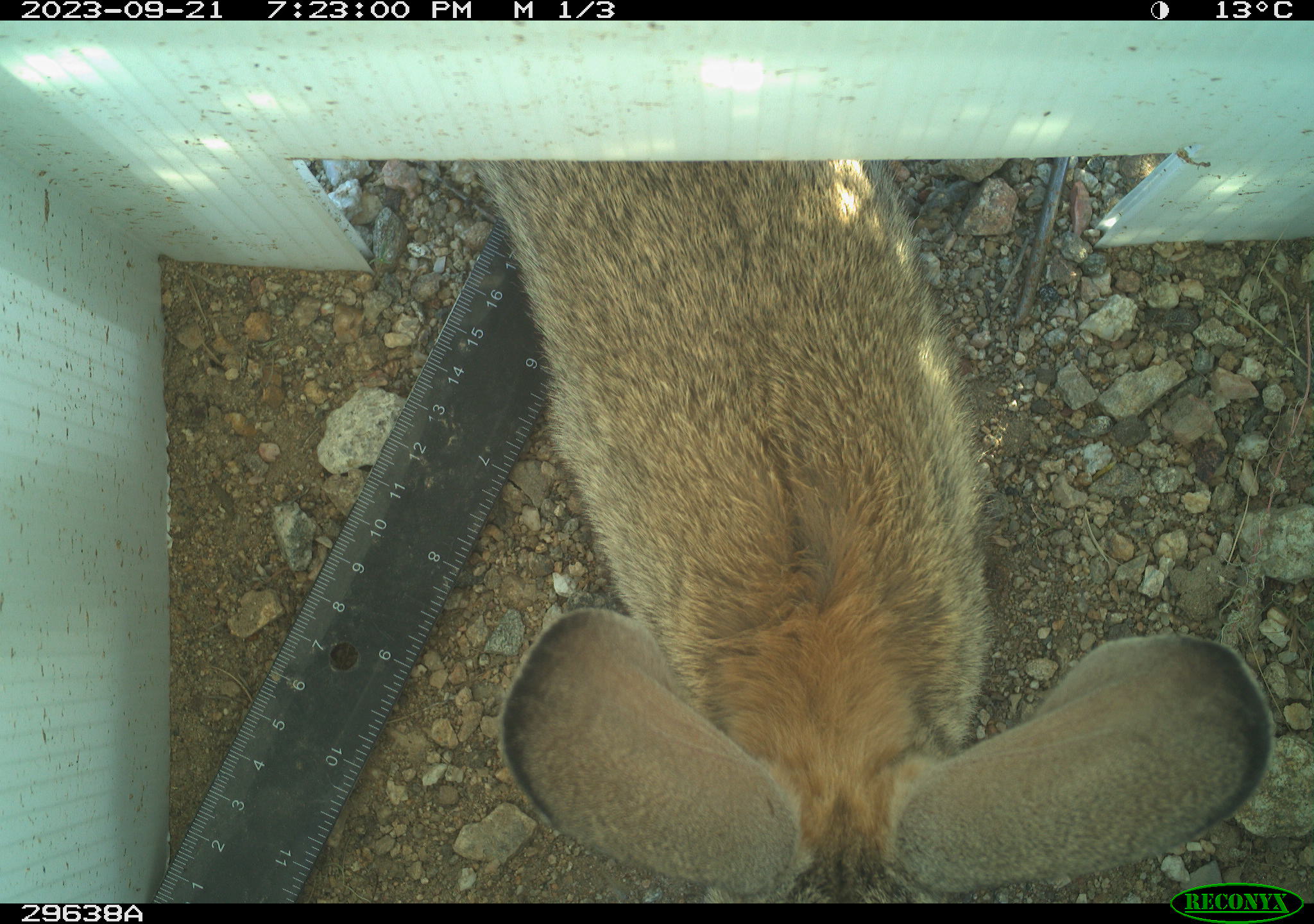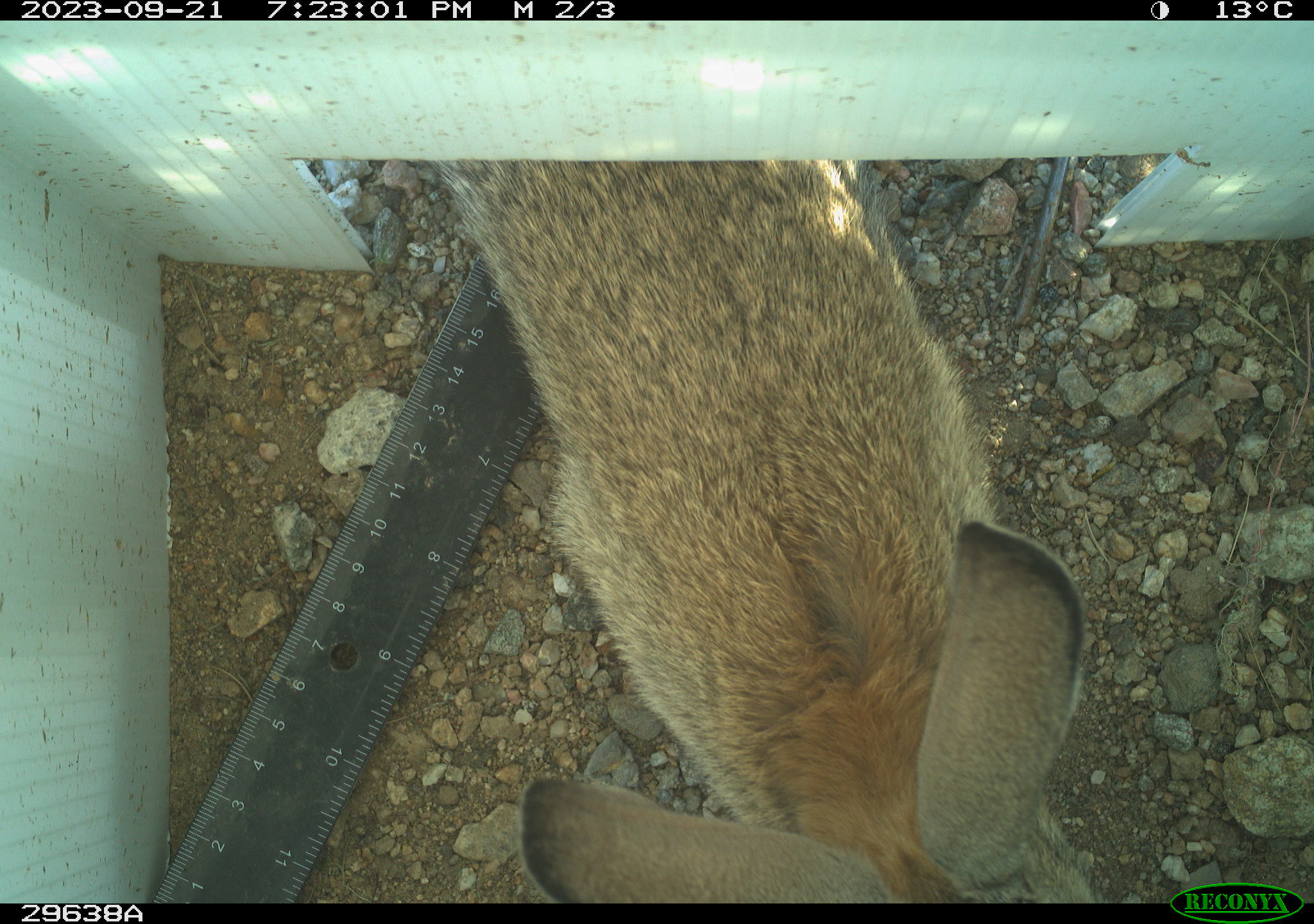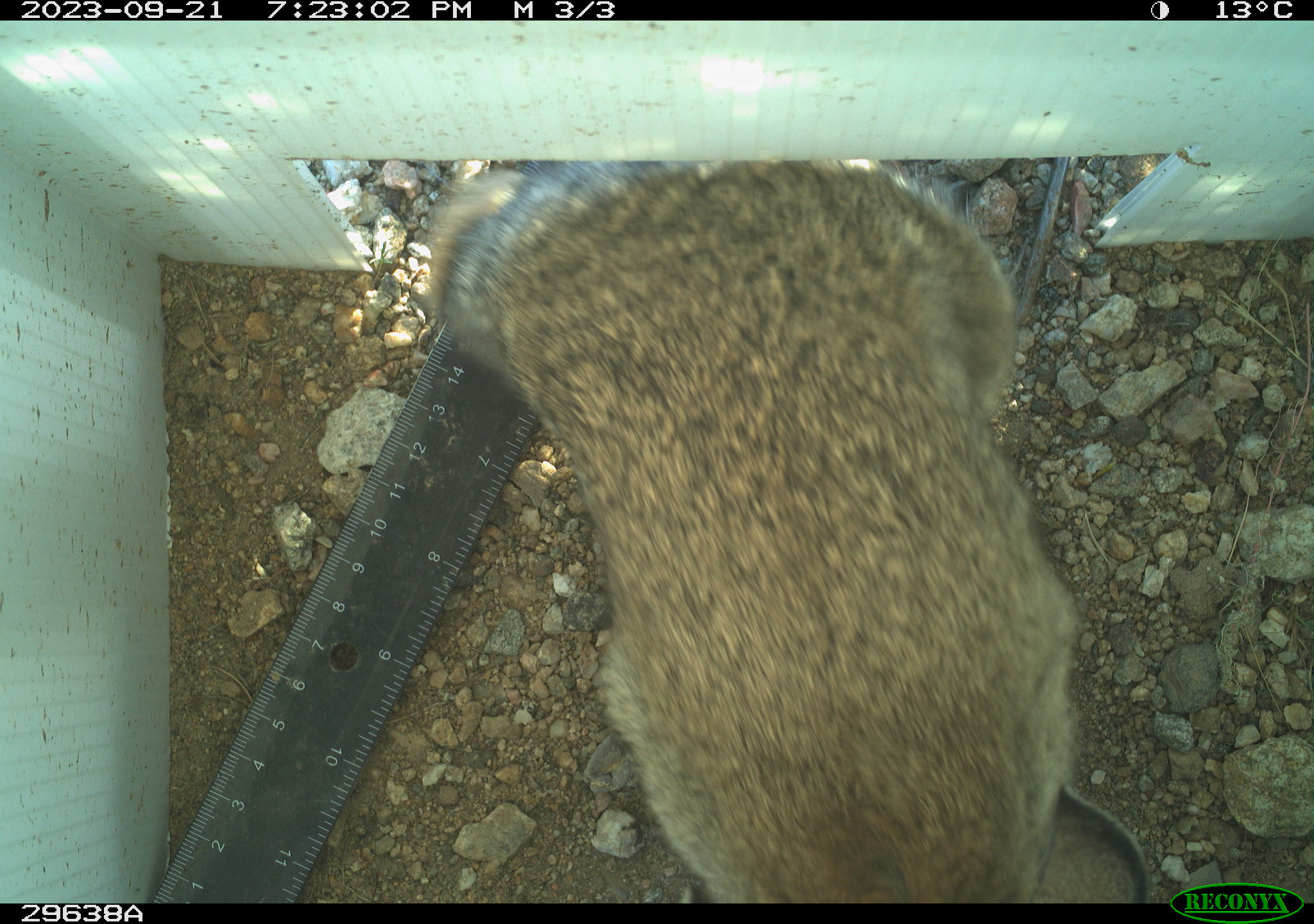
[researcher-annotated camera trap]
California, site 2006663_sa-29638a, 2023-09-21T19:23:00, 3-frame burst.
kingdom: Animalia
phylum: Chordata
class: Mammalia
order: Lagomorpha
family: Leporidae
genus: Lepus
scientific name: Lepus californicus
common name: black-tailed jackrabbit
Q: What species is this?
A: Black-tailed jackrabbit (Lepus californicus).